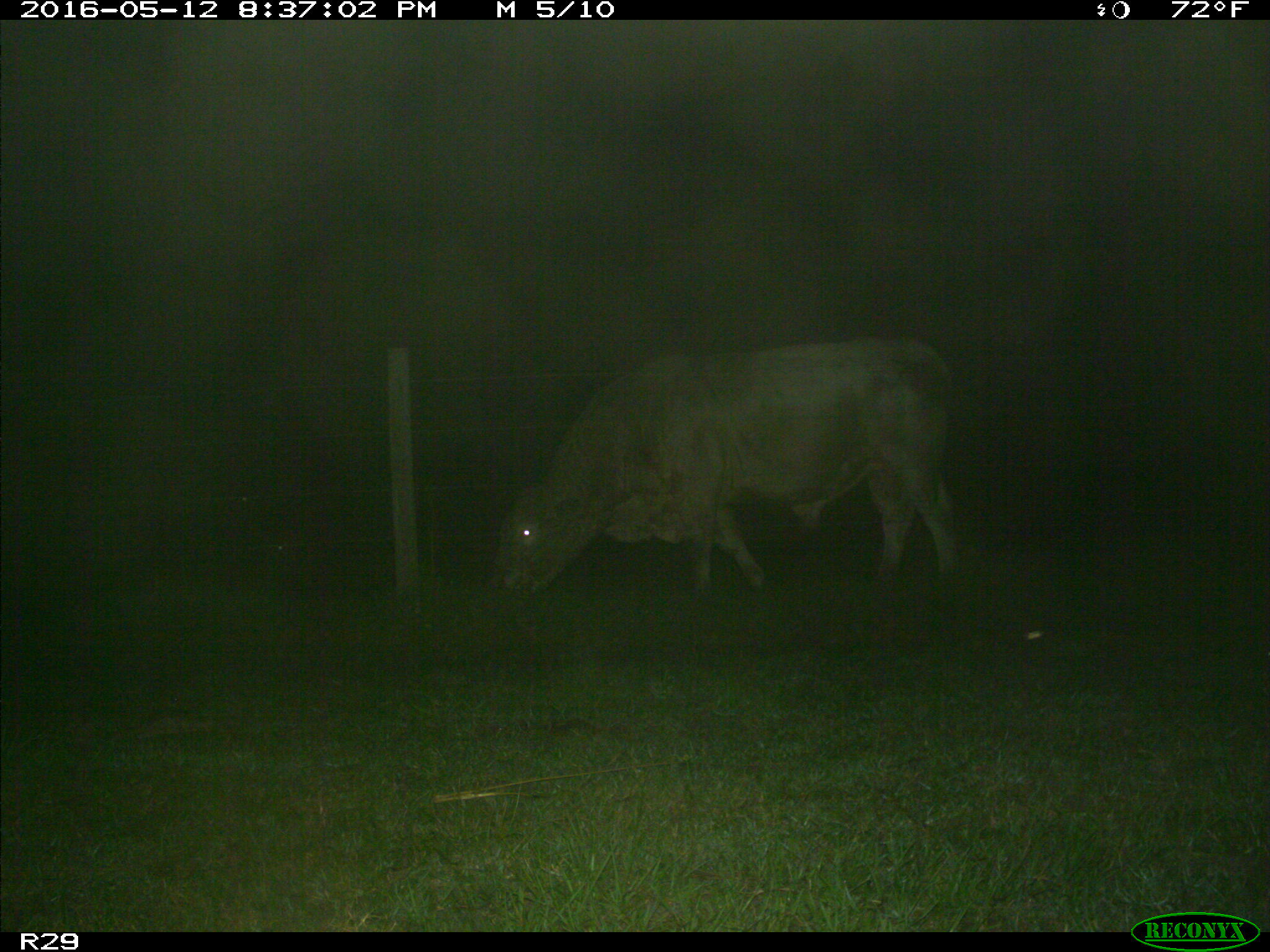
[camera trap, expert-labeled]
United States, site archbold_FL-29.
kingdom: Animalia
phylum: Chordata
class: Mammalia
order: Artiodactyla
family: Bovidae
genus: Bos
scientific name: Bos taurus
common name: domestic cow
Bos taurus (domestic cow).